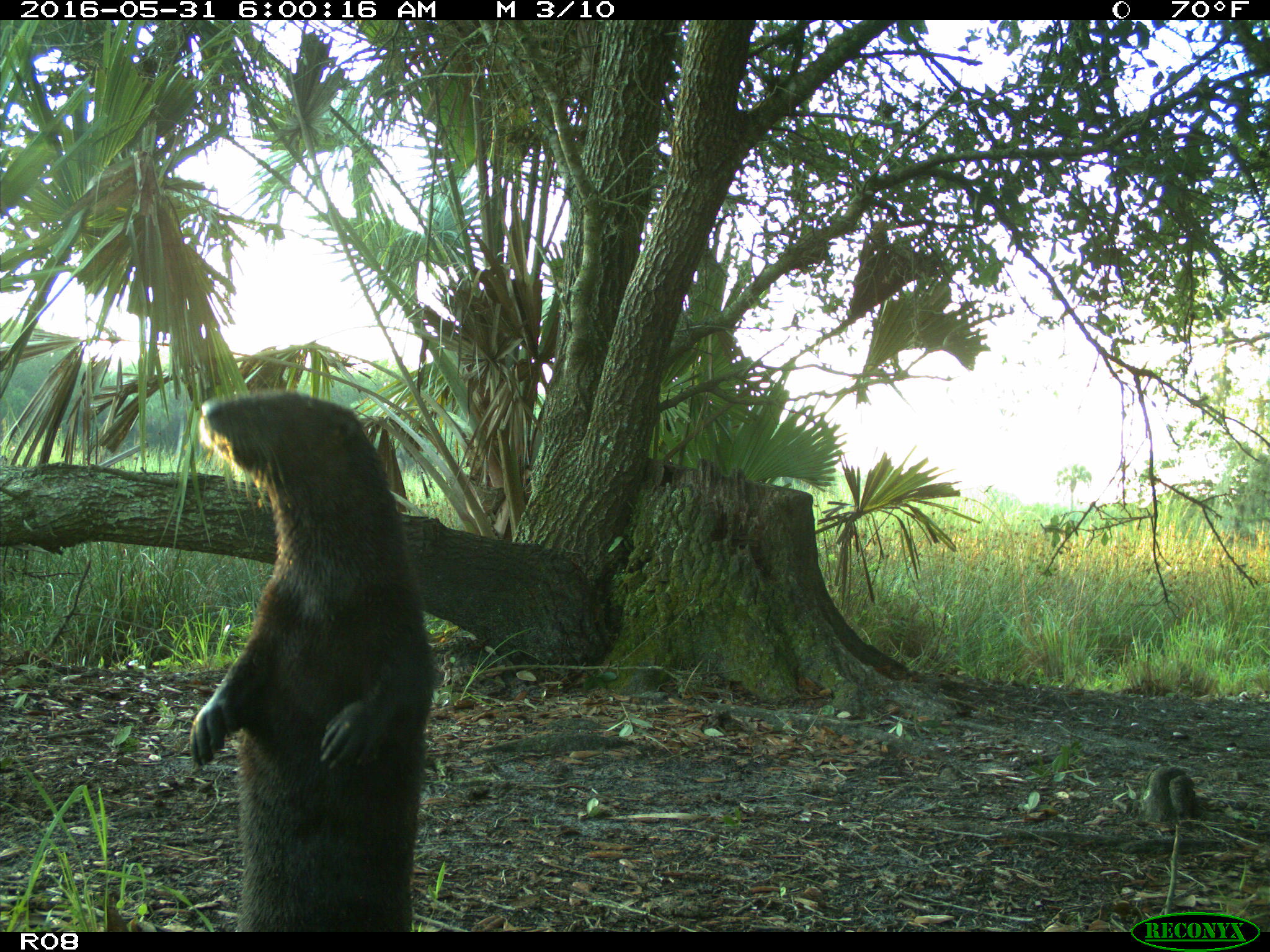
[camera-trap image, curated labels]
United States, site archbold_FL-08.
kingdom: Animalia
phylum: Chordata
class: Mammalia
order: Carnivora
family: Mustelidae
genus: Lontra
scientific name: Lontra canadensis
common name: north american river otter